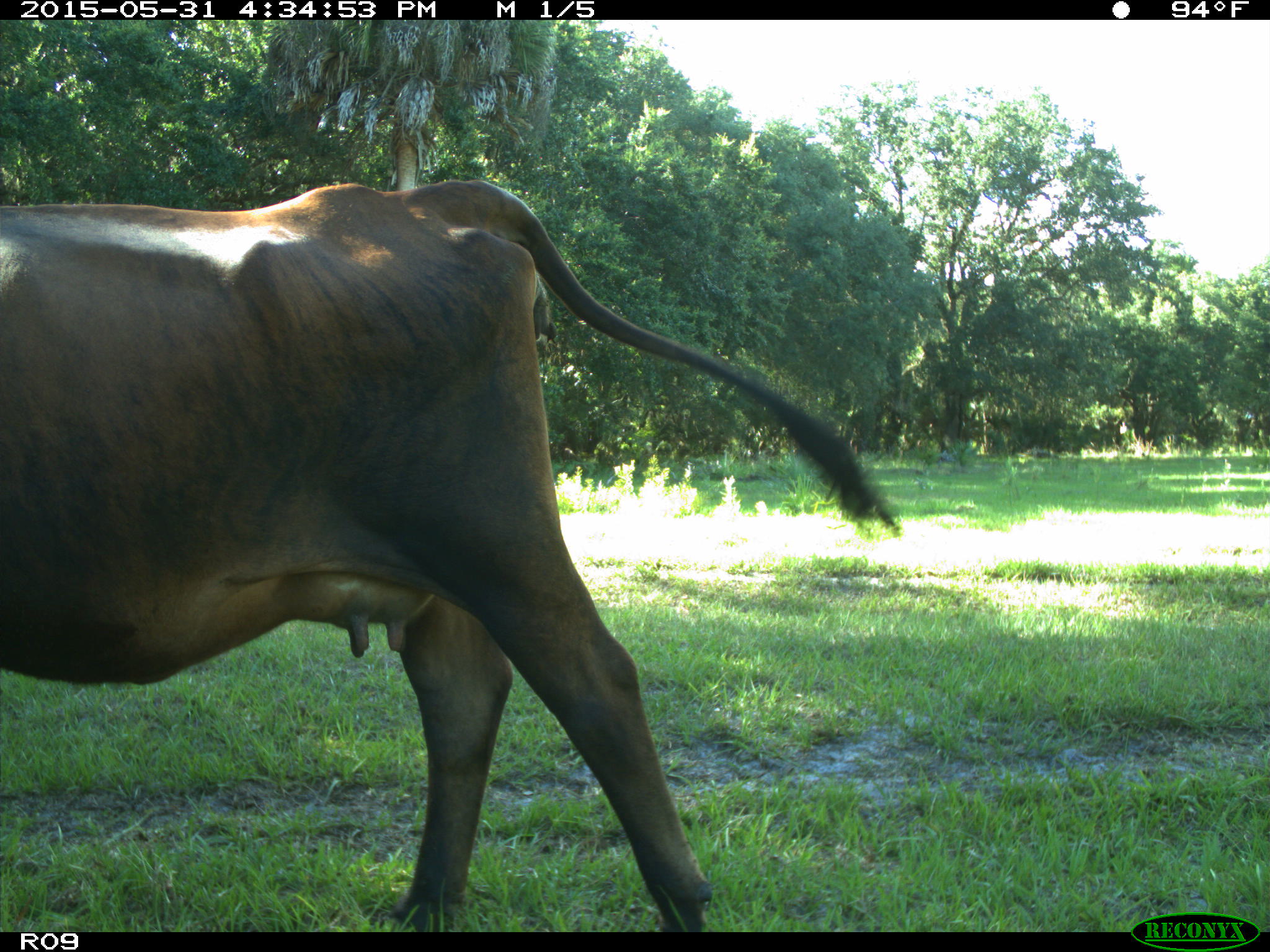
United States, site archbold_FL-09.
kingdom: Animalia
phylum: Chordata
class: Mammalia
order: Artiodactyla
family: Bovidae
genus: Bos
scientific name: Bos taurus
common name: domestic cow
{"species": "Bos taurus (domestic cow)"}